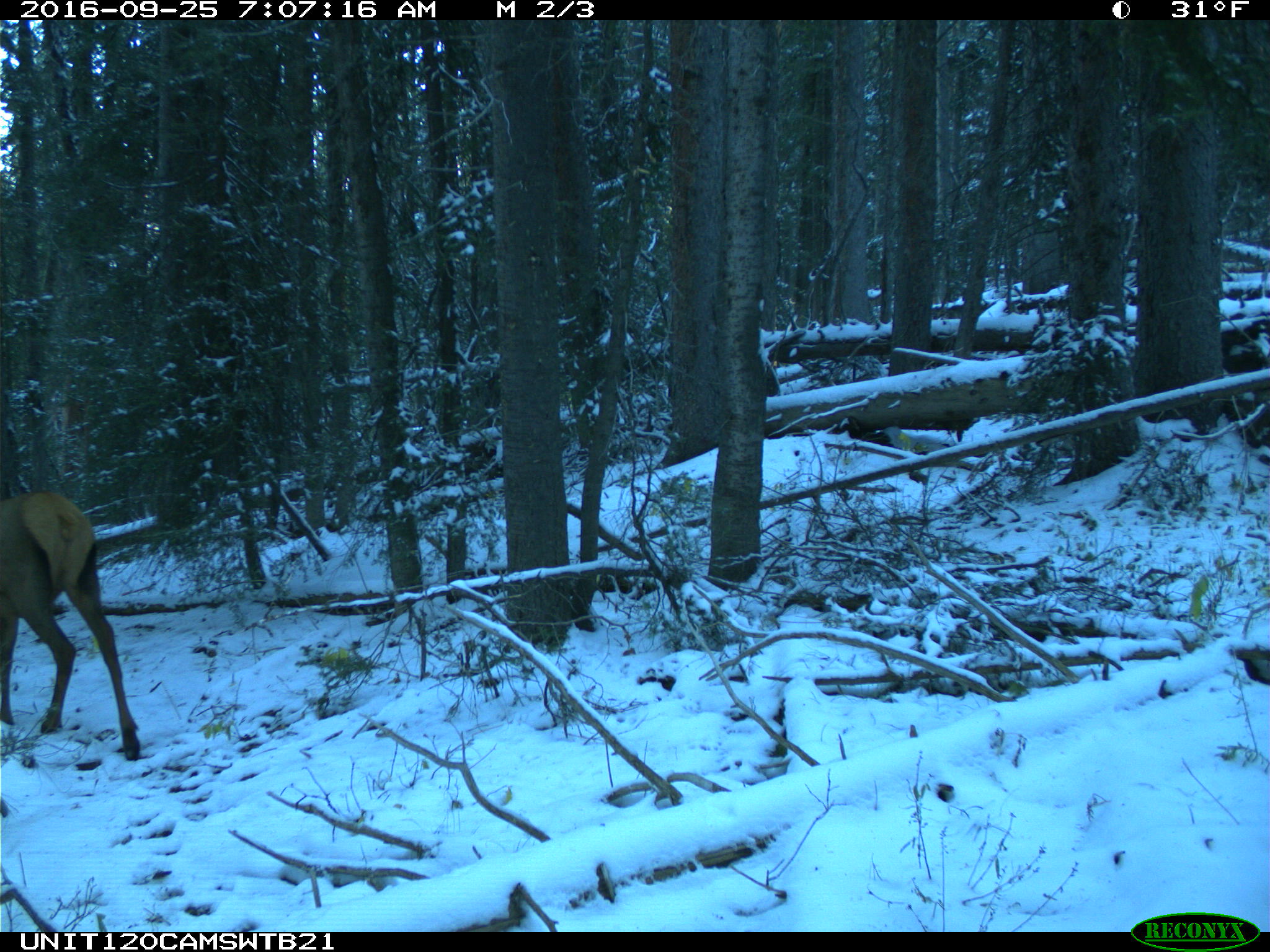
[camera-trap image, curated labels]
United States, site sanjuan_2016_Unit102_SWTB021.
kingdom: Animalia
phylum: Chordata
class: Mammalia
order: Artiodactyla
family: Cervidae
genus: Cervus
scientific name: Cervus elaphus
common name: red deer